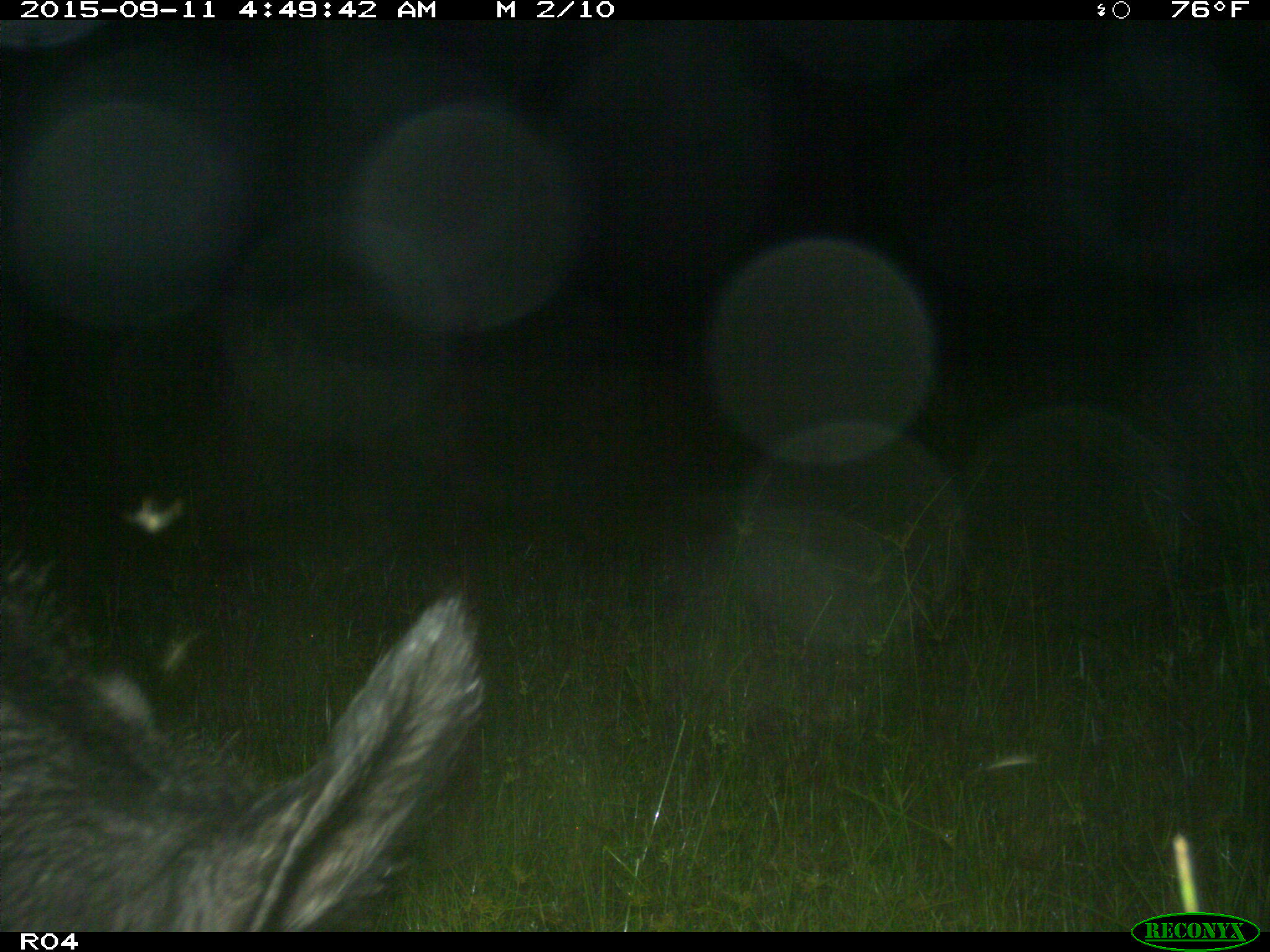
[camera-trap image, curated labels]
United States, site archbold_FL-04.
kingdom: Animalia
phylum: Chordata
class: Mammalia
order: Artiodactyla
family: Suidae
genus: Sus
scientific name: Sus scrofa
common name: wild boar